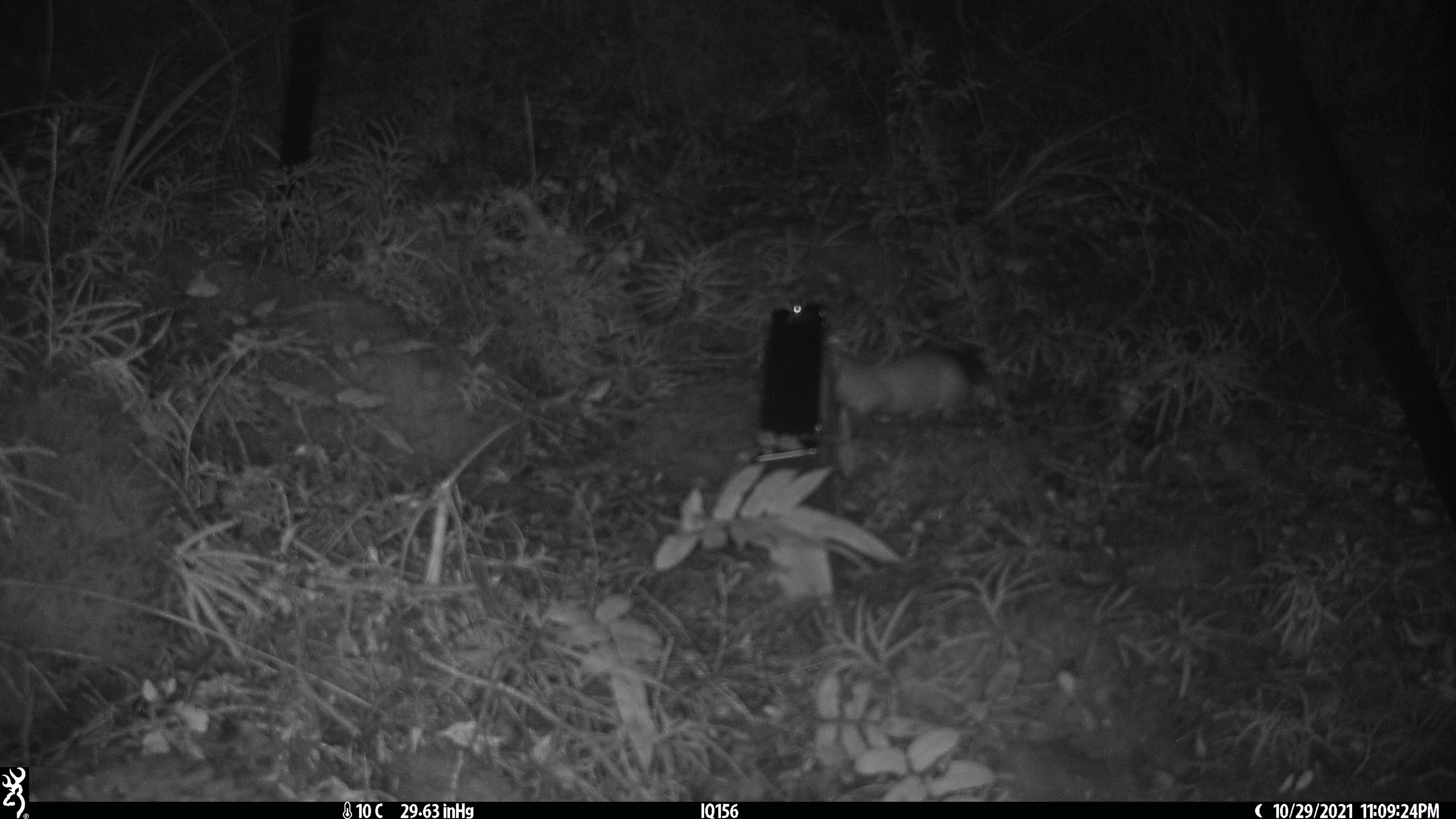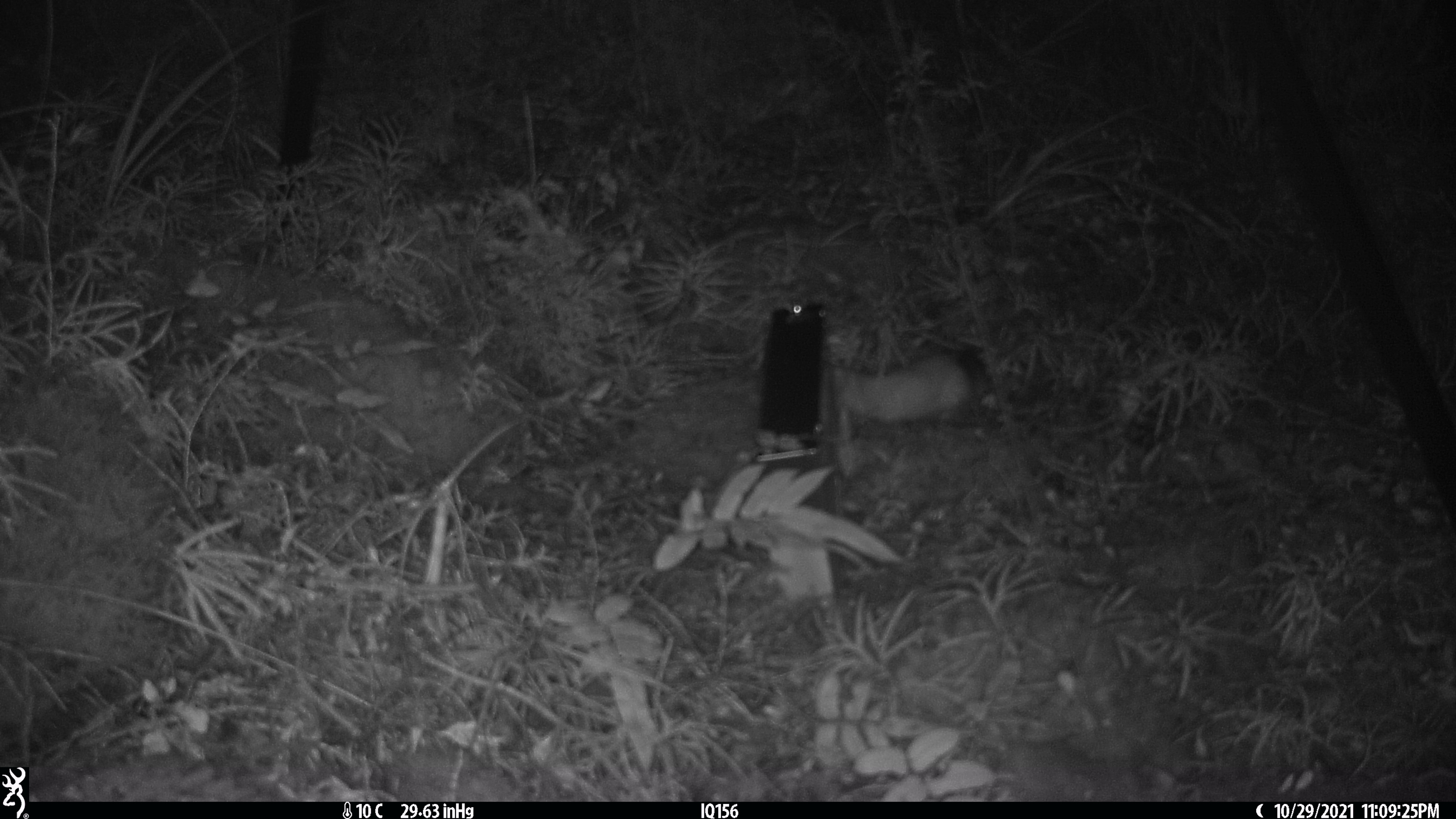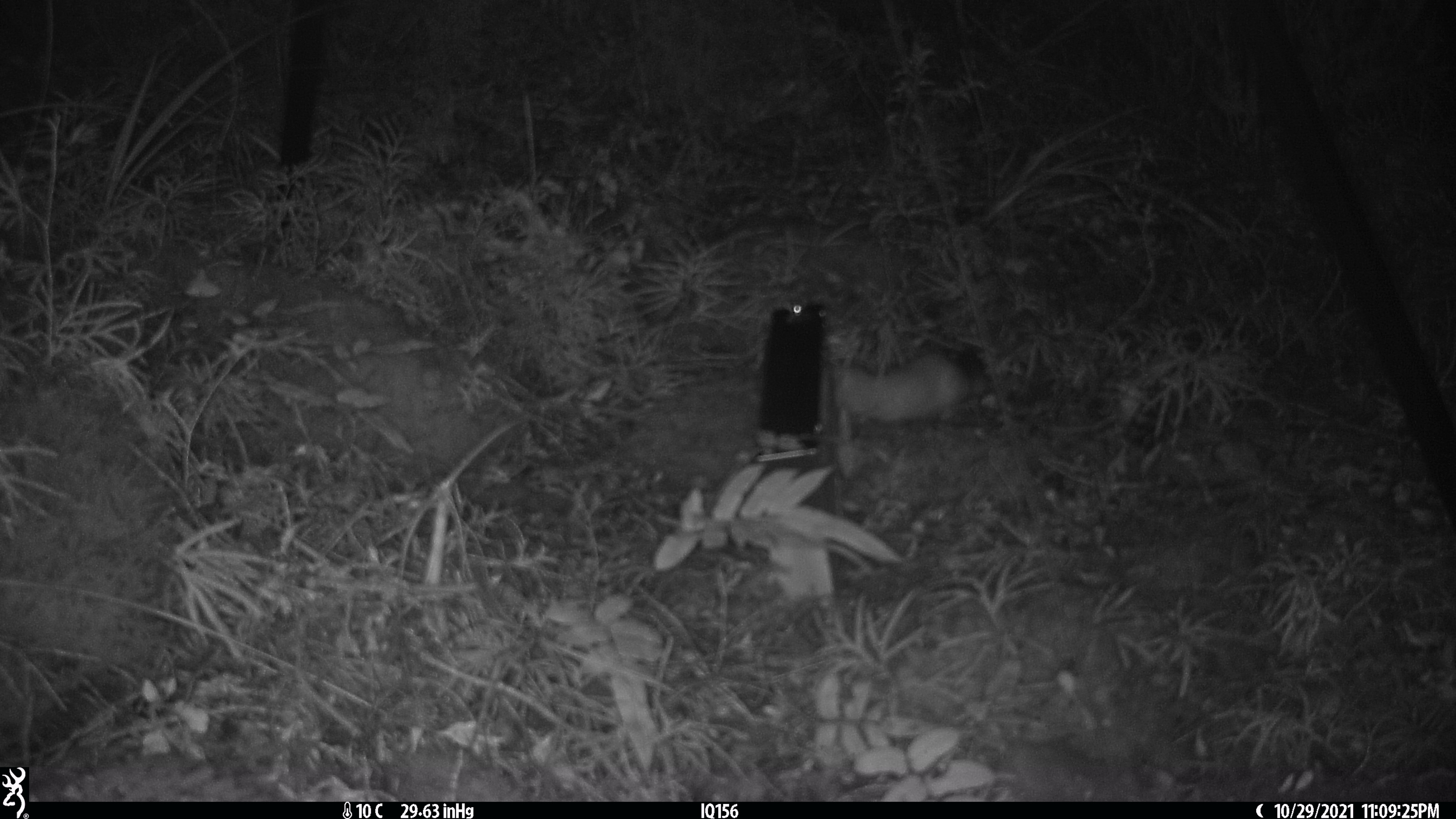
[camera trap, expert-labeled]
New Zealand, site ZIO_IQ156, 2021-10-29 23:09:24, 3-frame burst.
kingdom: Animalia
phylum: Chordata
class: Mammalia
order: Carnivora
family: Mustelidae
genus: Mustela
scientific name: Mustela erminea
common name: stoat